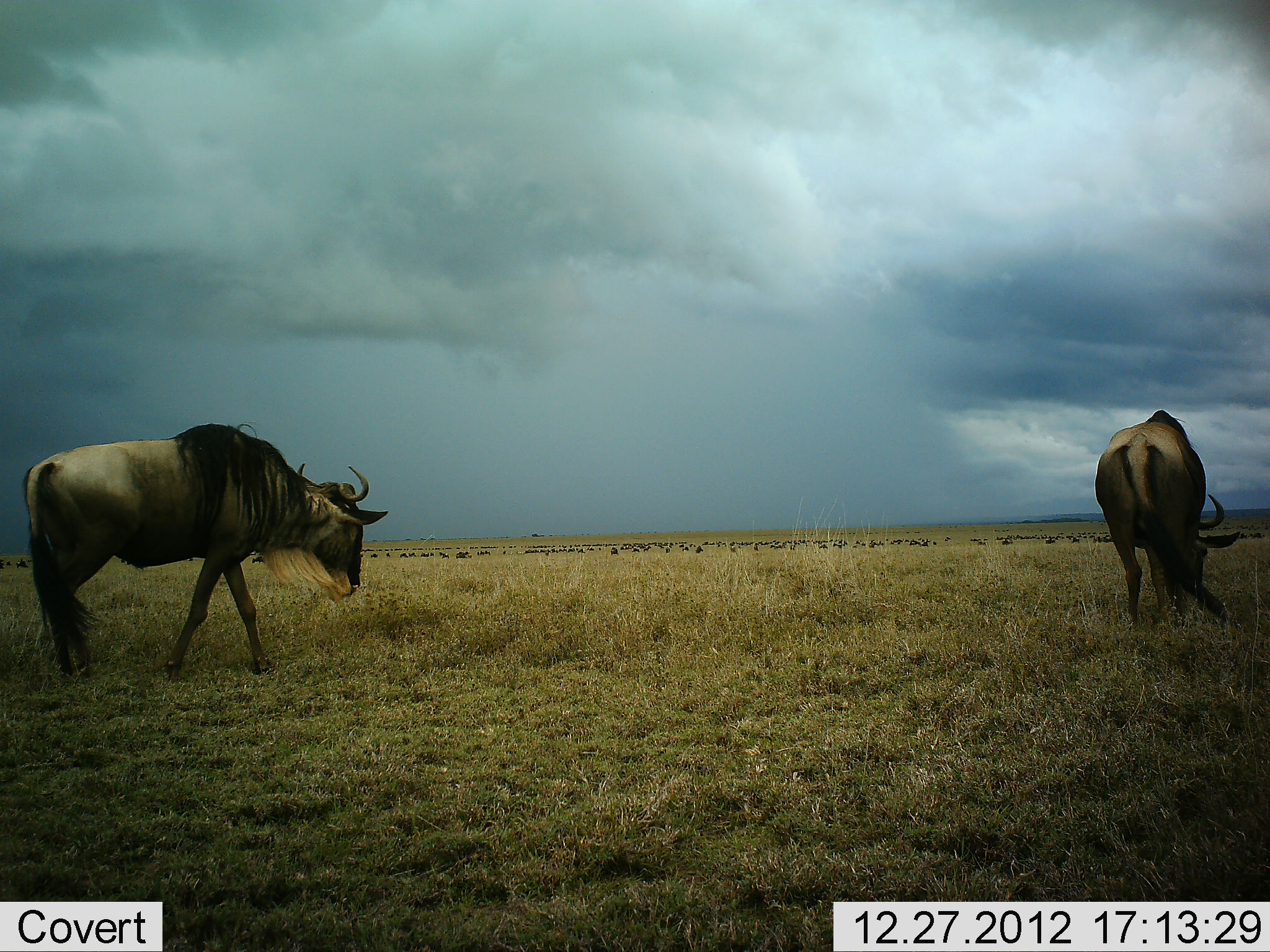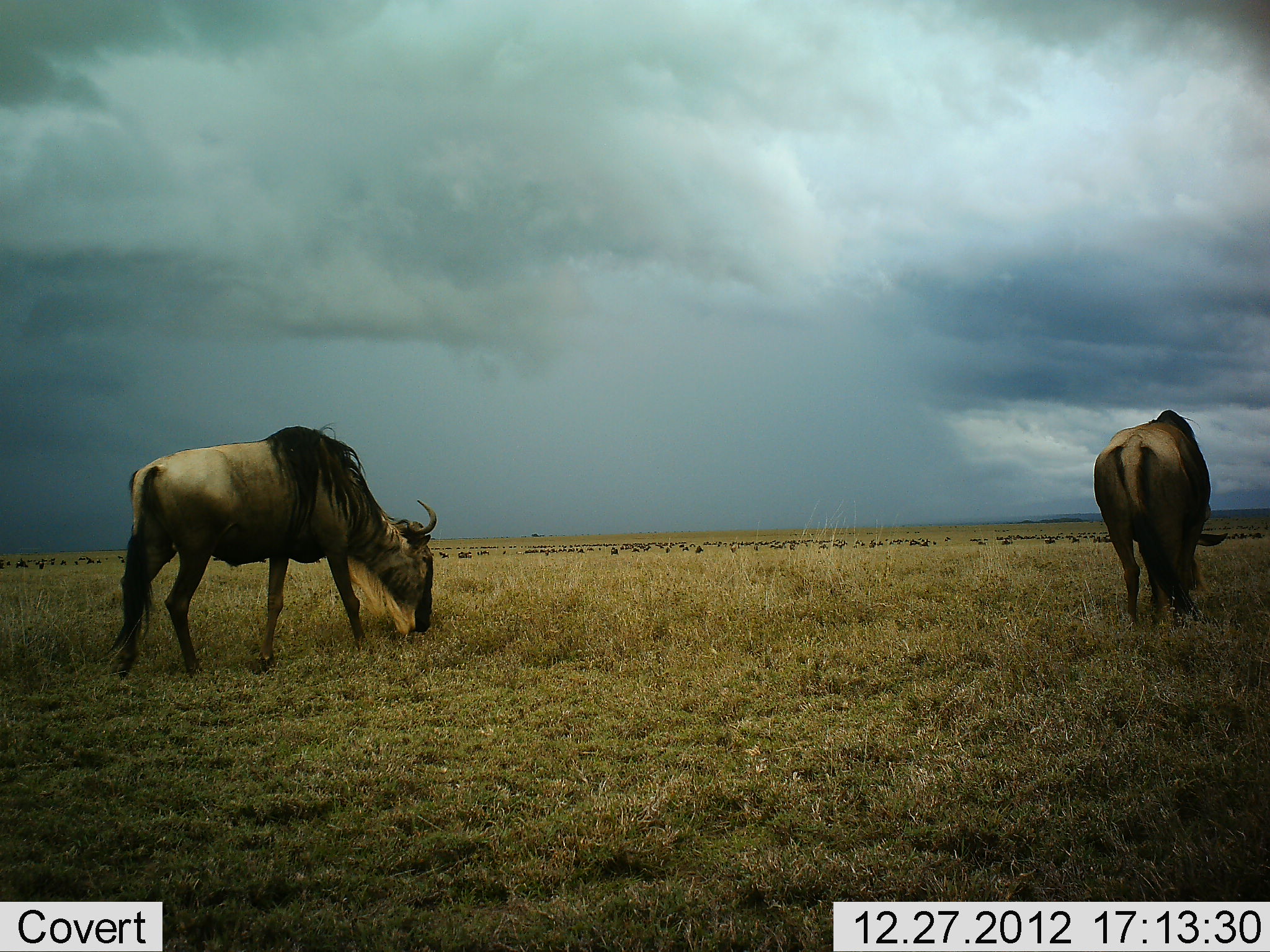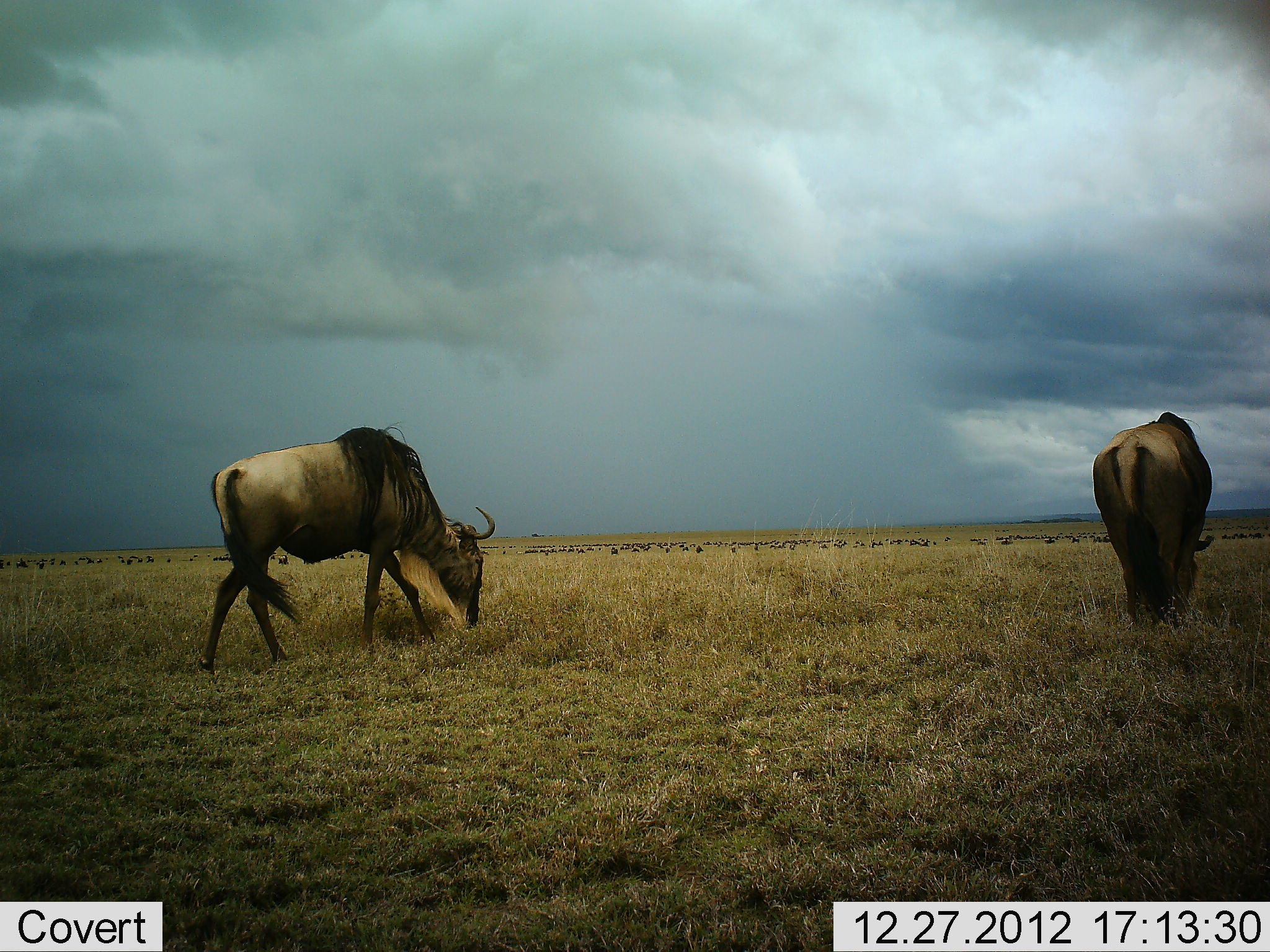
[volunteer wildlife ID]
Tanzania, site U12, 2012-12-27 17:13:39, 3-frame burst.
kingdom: Animalia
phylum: Chordata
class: Mammalia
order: Artiodactyla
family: Bovidae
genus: Connochaetes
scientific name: Connochaetes taurinus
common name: blue wildebeest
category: wildebeest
Wildebeest (blue wildebeest) (Connochaetes taurinus), count 2. Behavior (volunteer vote fractions): standing 30%, resting 0%, moving 50%, interacting 0%. Young present (vote fraction): 0%. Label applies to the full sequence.